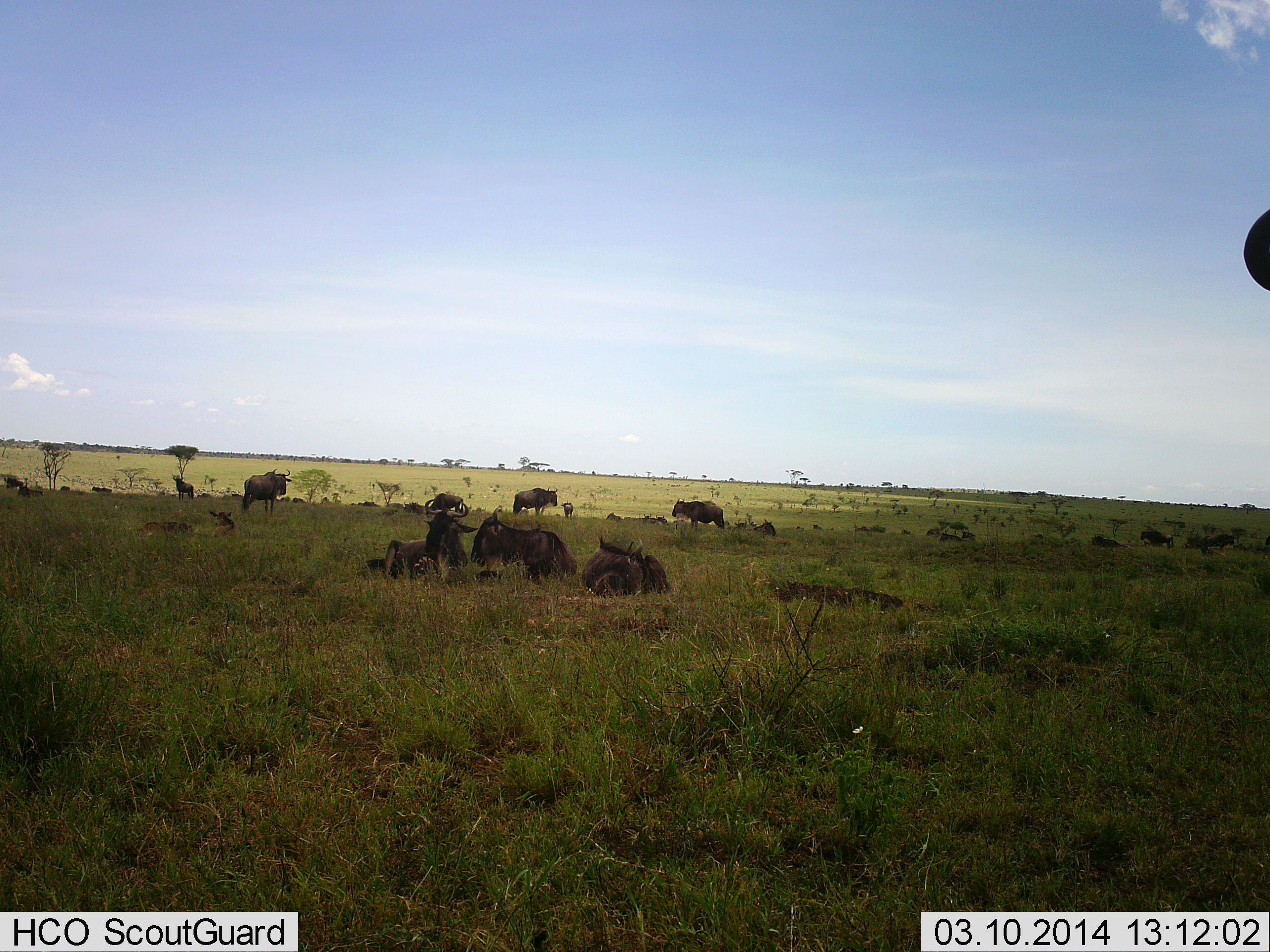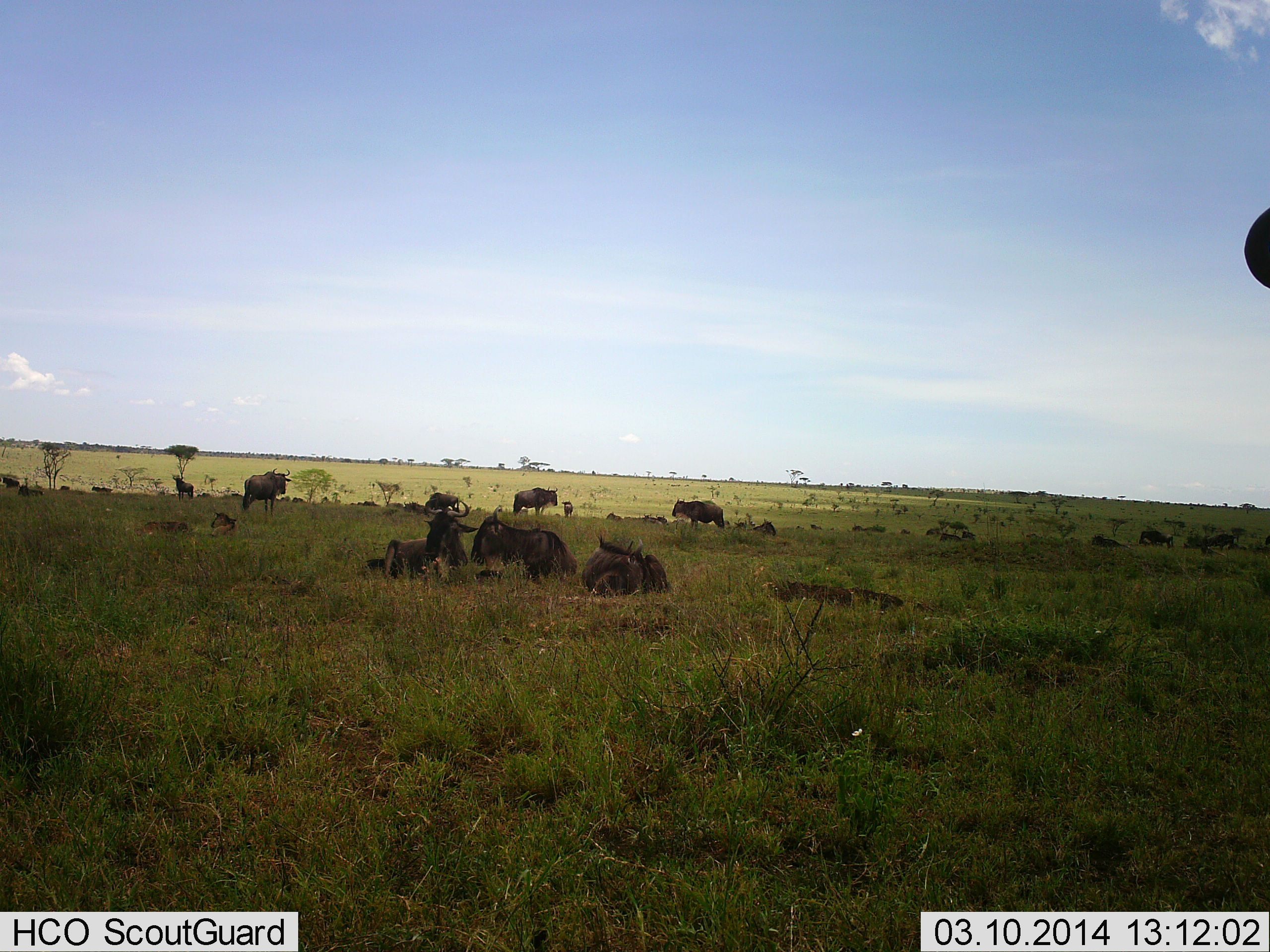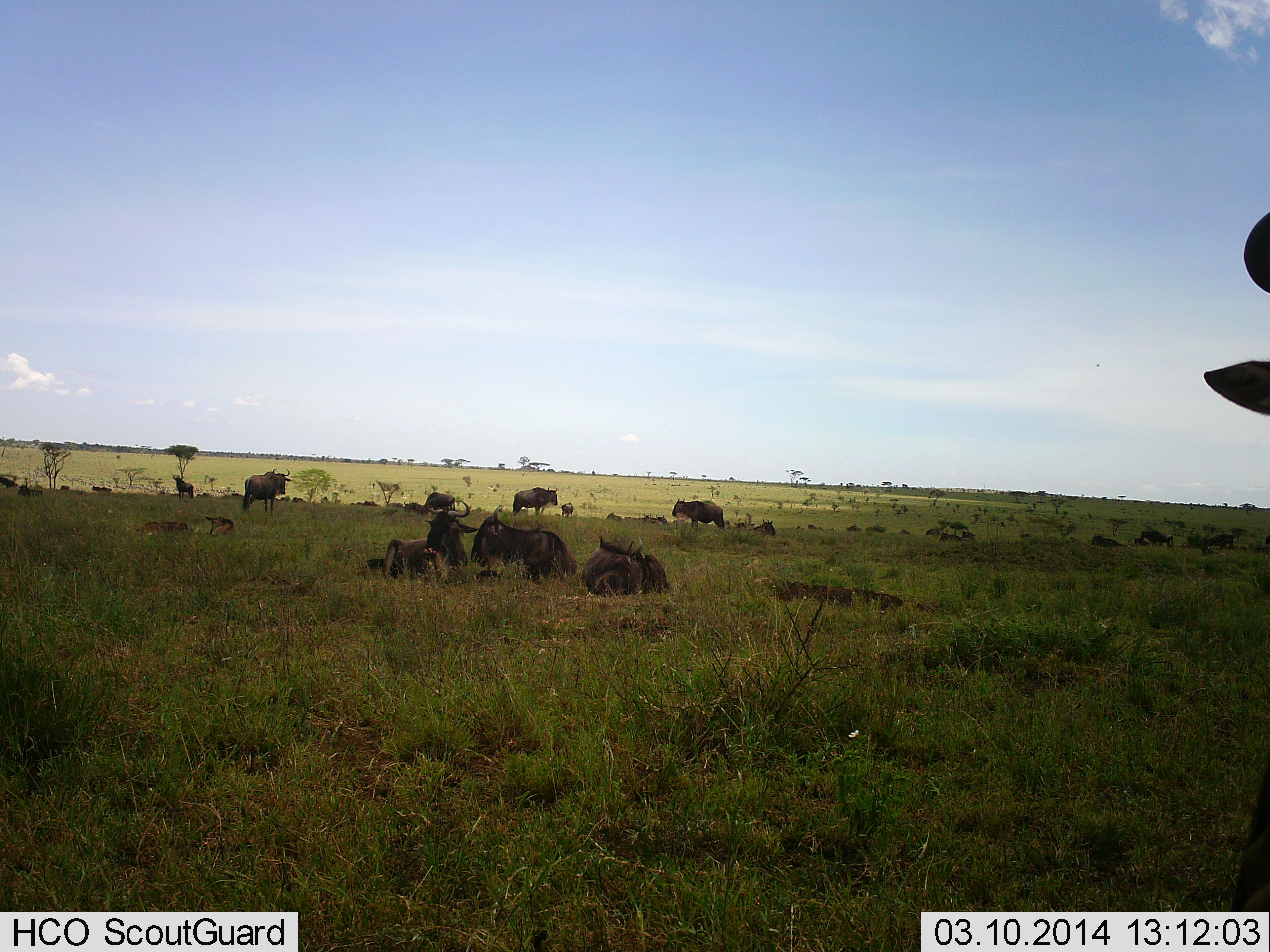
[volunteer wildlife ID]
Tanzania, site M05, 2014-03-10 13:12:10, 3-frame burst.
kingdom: Animalia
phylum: Chordata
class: Mammalia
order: Artiodactyla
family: Bovidae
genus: Connochaetes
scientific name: Connochaetes taurinus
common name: blue wildebeest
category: wildebeest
Wildebeest (blue wildebeest) (Connochaetes taurinus), count 11-50. Behavior (volunteer vote fractions): standing 80%, resting 100%, moving 30%, interacting 20%. Young present (vote fraction): 0%. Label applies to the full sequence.